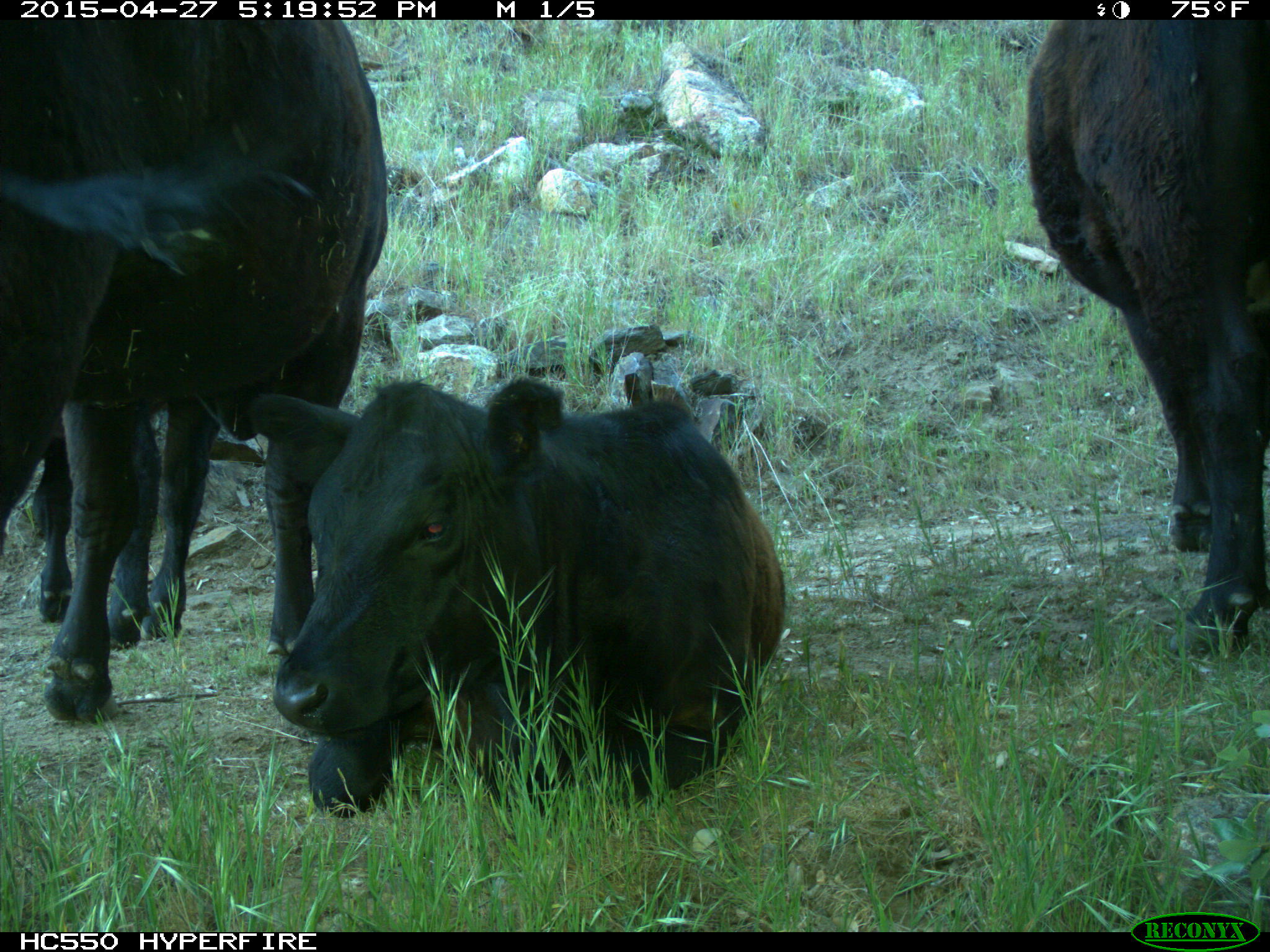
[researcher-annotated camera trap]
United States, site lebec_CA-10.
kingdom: Animalia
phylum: Chordata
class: Mammalia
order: Artiodactyla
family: Bovidae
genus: Bos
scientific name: Bos taurus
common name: domestic cow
Bos taurus (domestic cow).